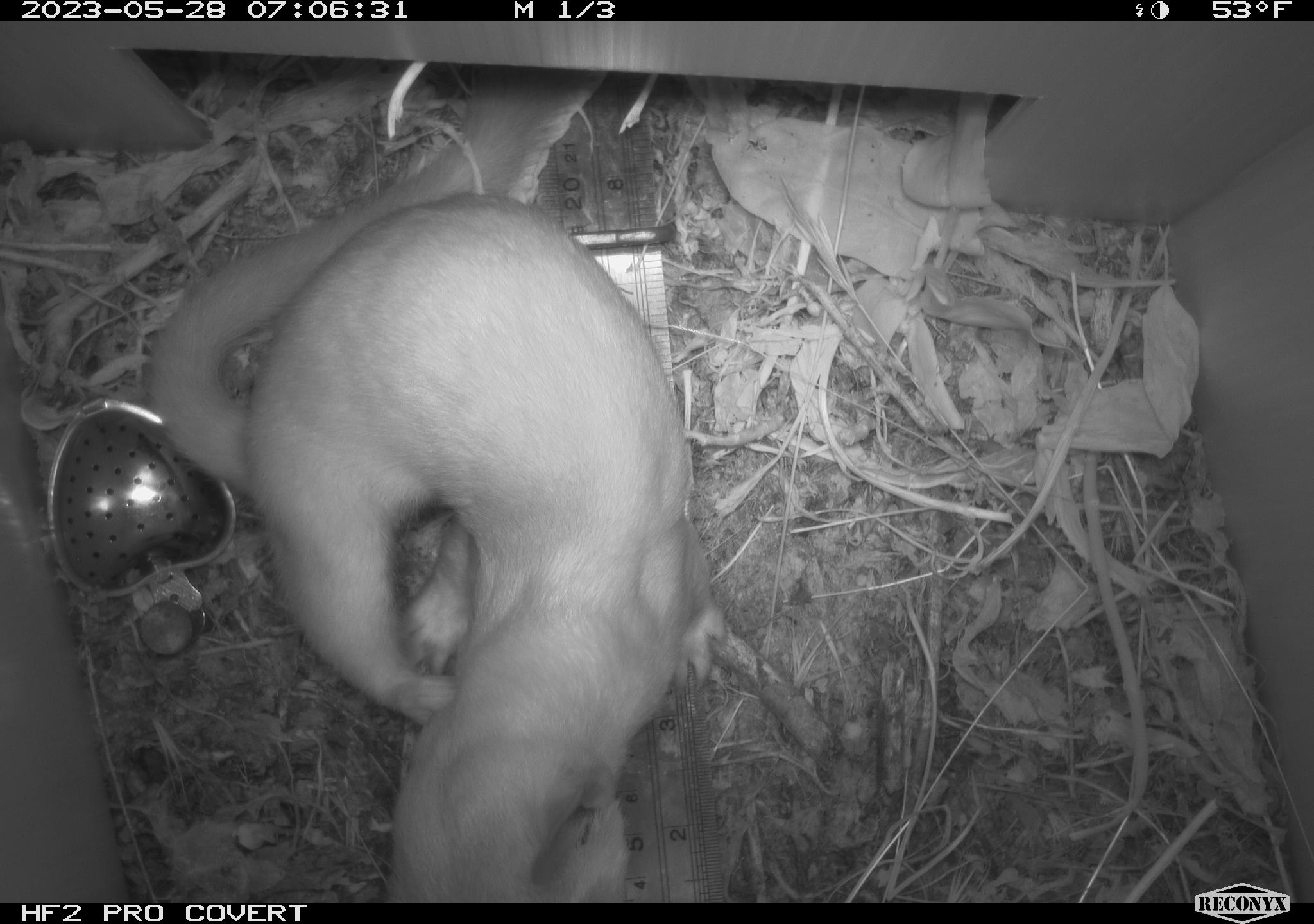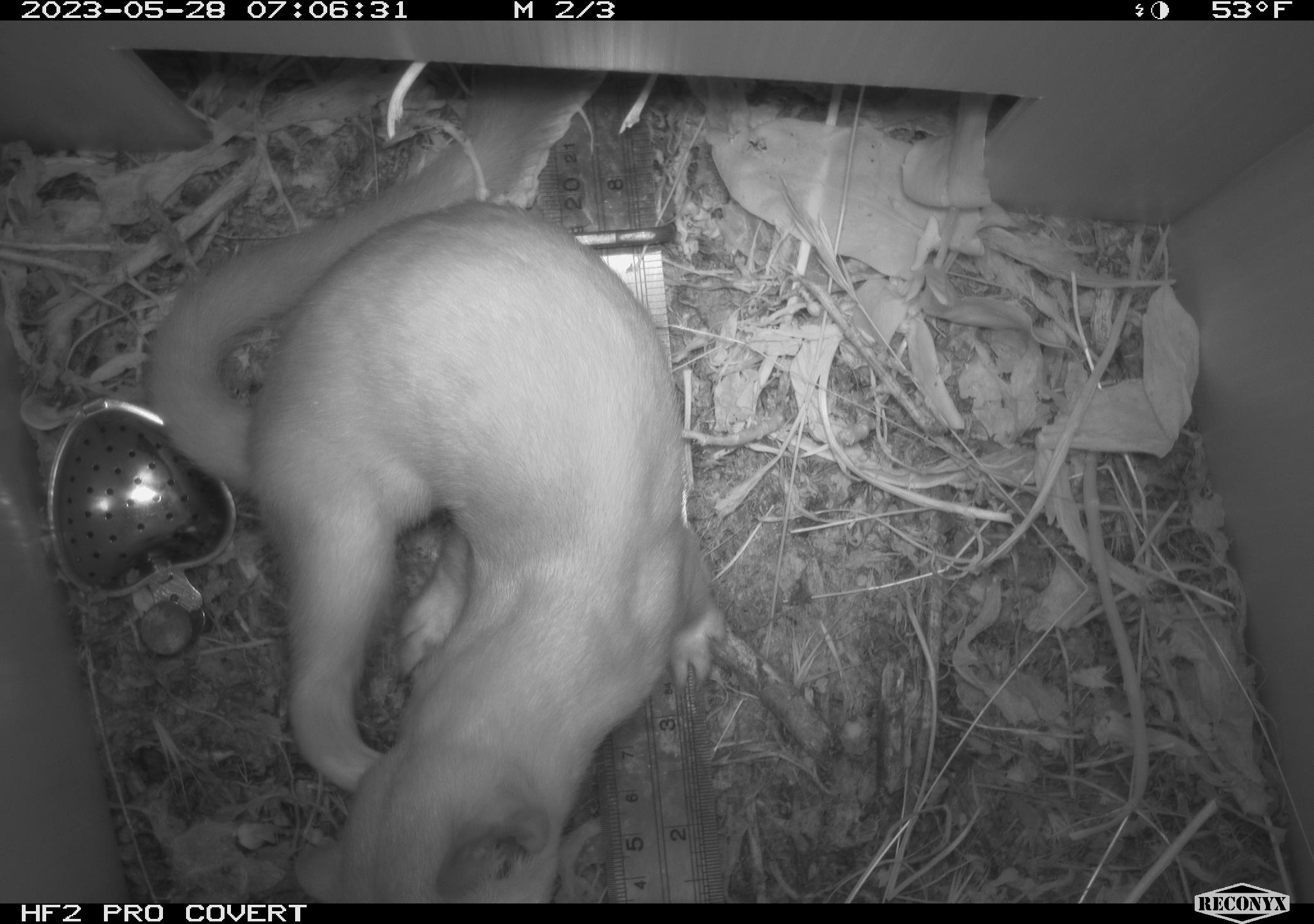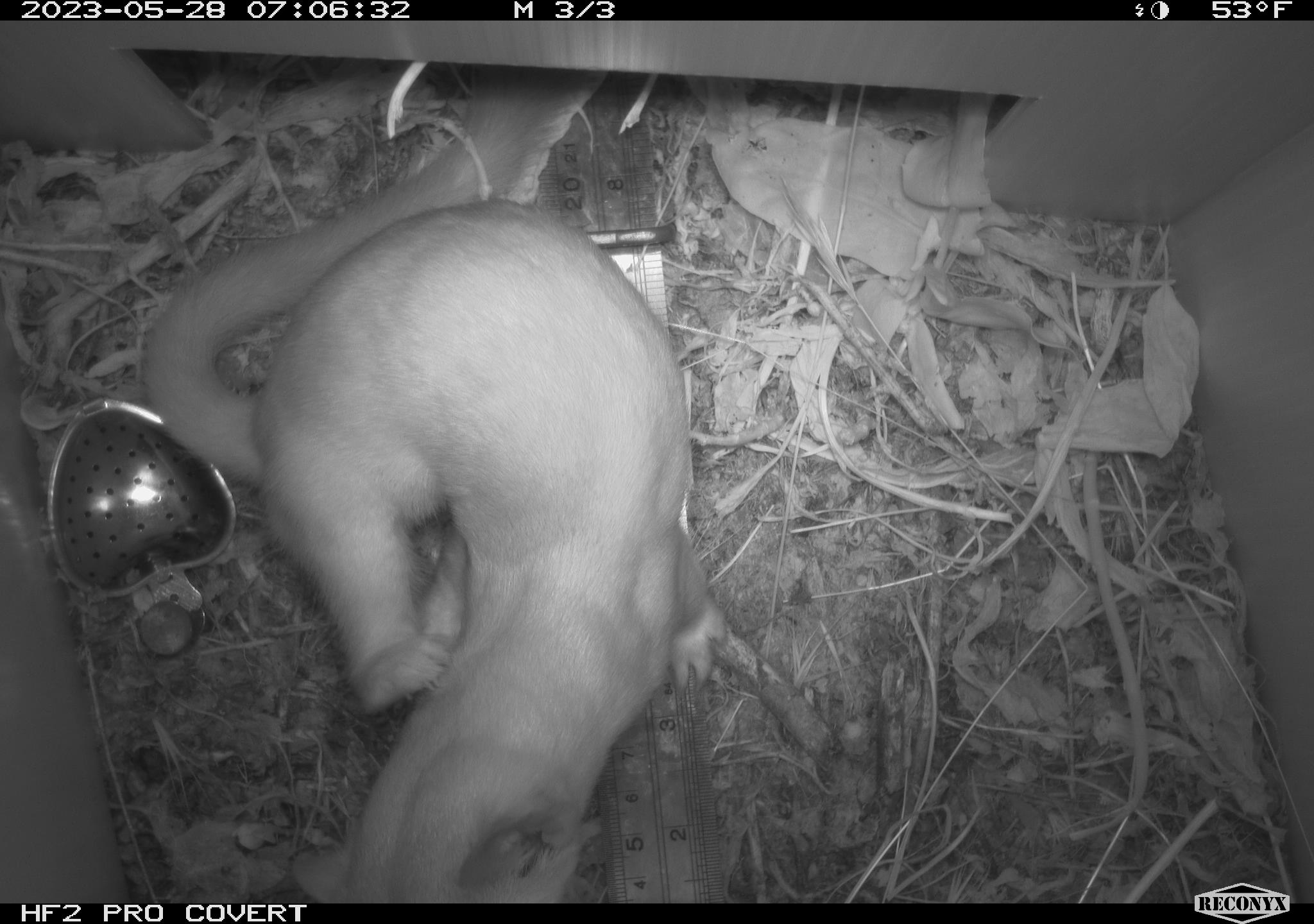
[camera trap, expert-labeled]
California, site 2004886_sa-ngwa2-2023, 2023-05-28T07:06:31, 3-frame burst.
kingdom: Animalia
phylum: Chordata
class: Mammalia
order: Carnivora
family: Mustelidae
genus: Neogale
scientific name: Neogale frenata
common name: long-tailed weasel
Long-tailed weasel (Neogale frenata).